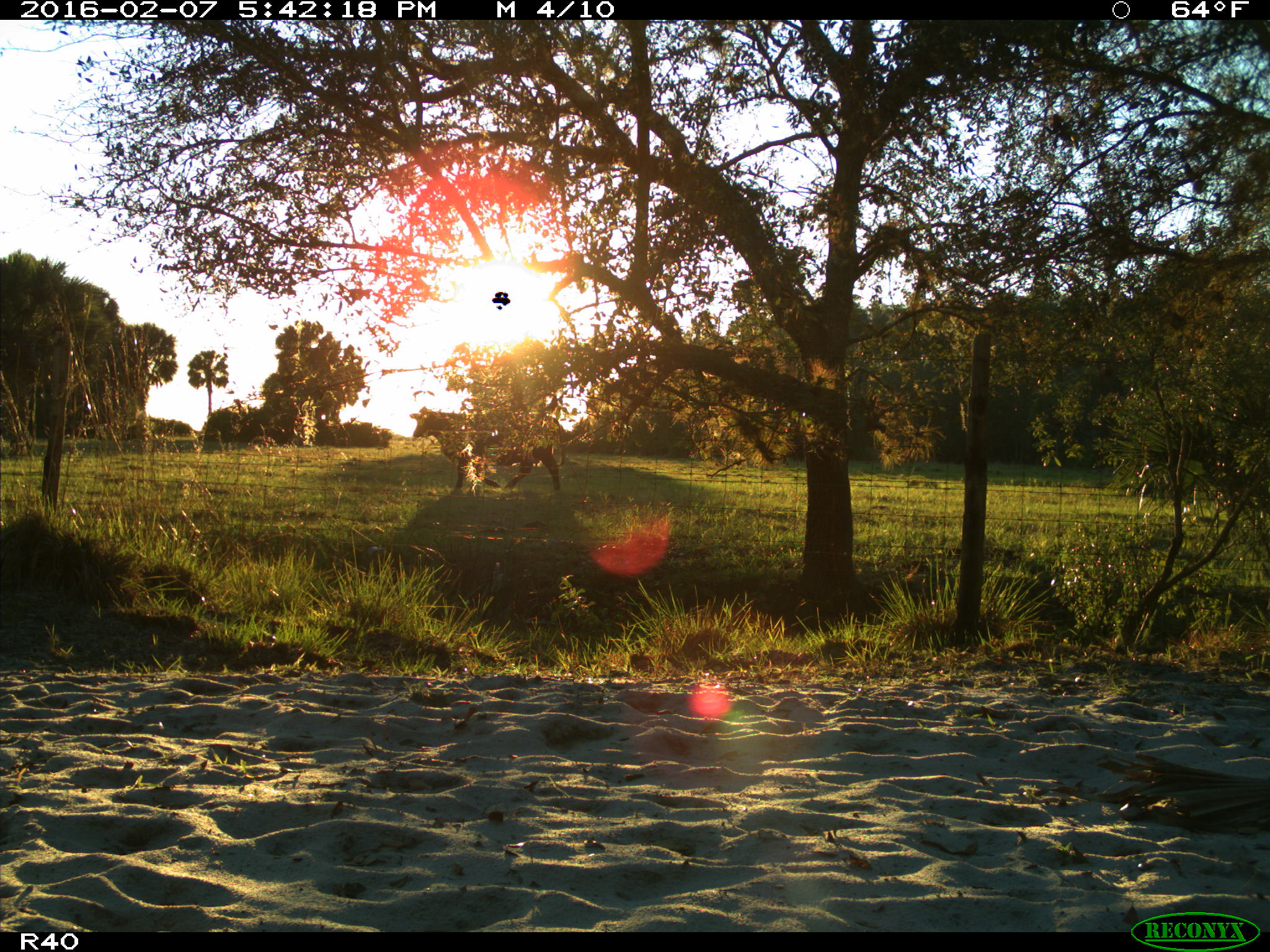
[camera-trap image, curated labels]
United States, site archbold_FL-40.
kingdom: Animalia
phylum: Chordata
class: Mammalia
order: Artiodactyla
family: Bovidae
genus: Bos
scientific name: Bos taurus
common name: domestic cow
Bos taurus (domestic cow).